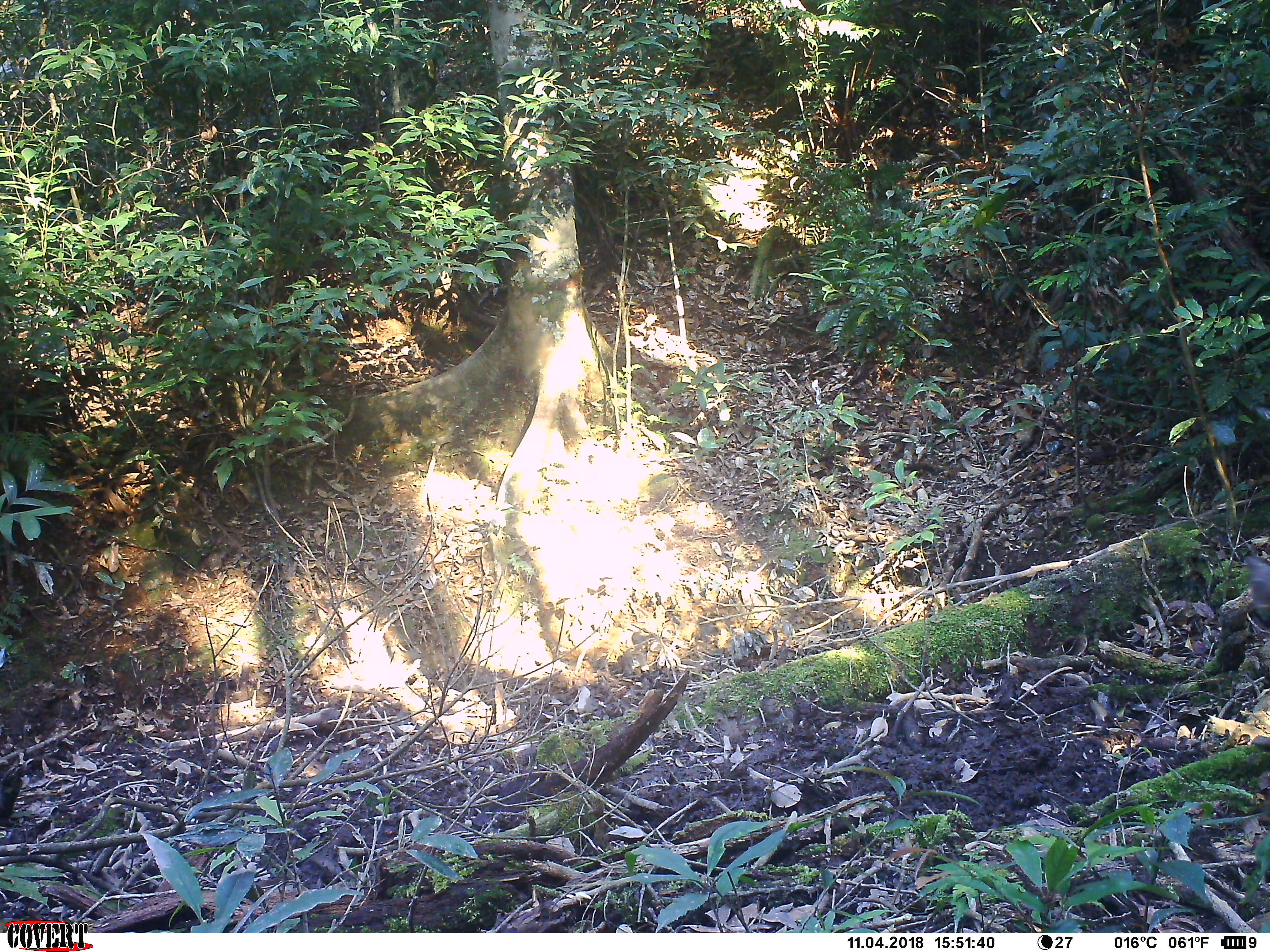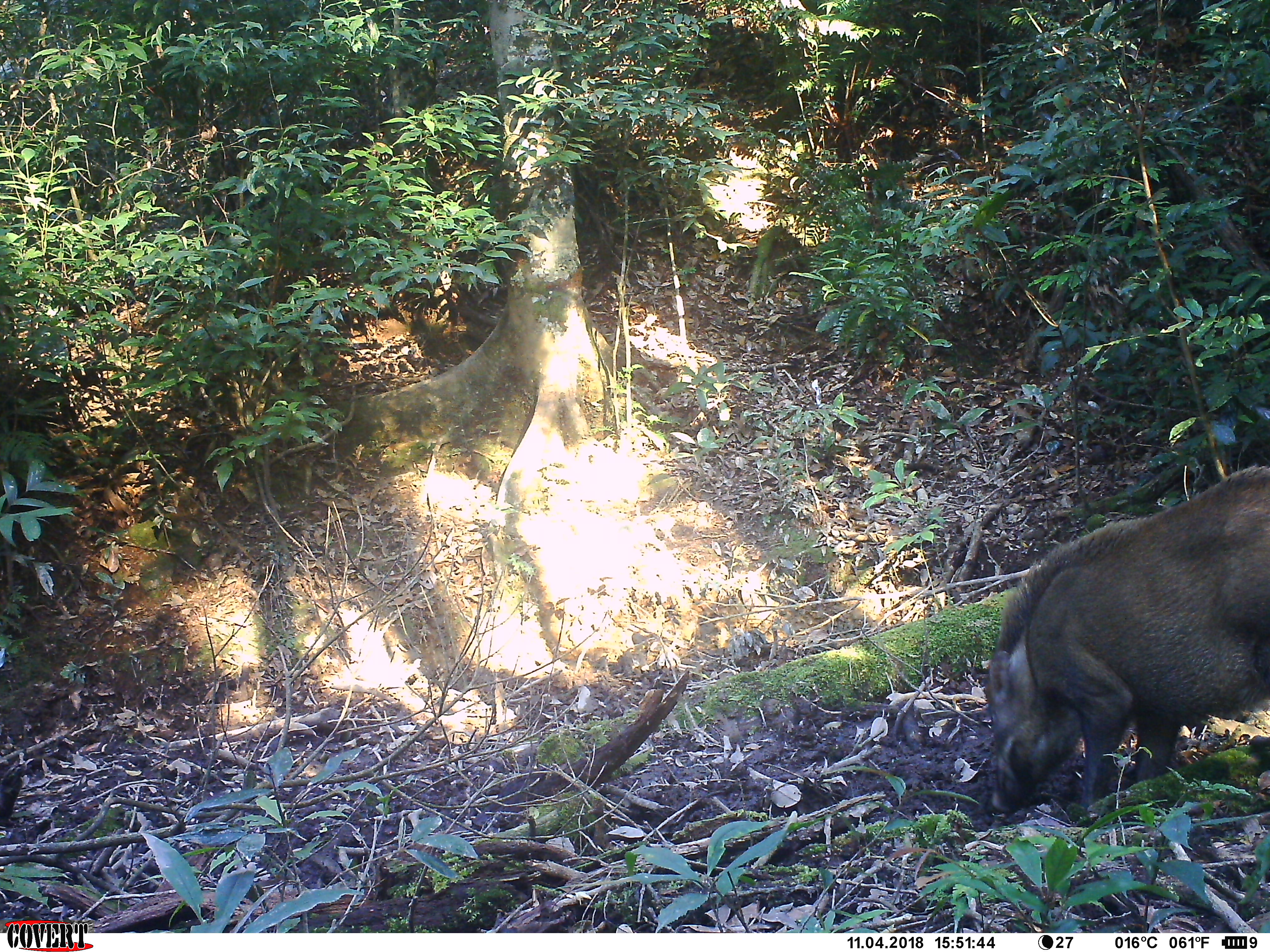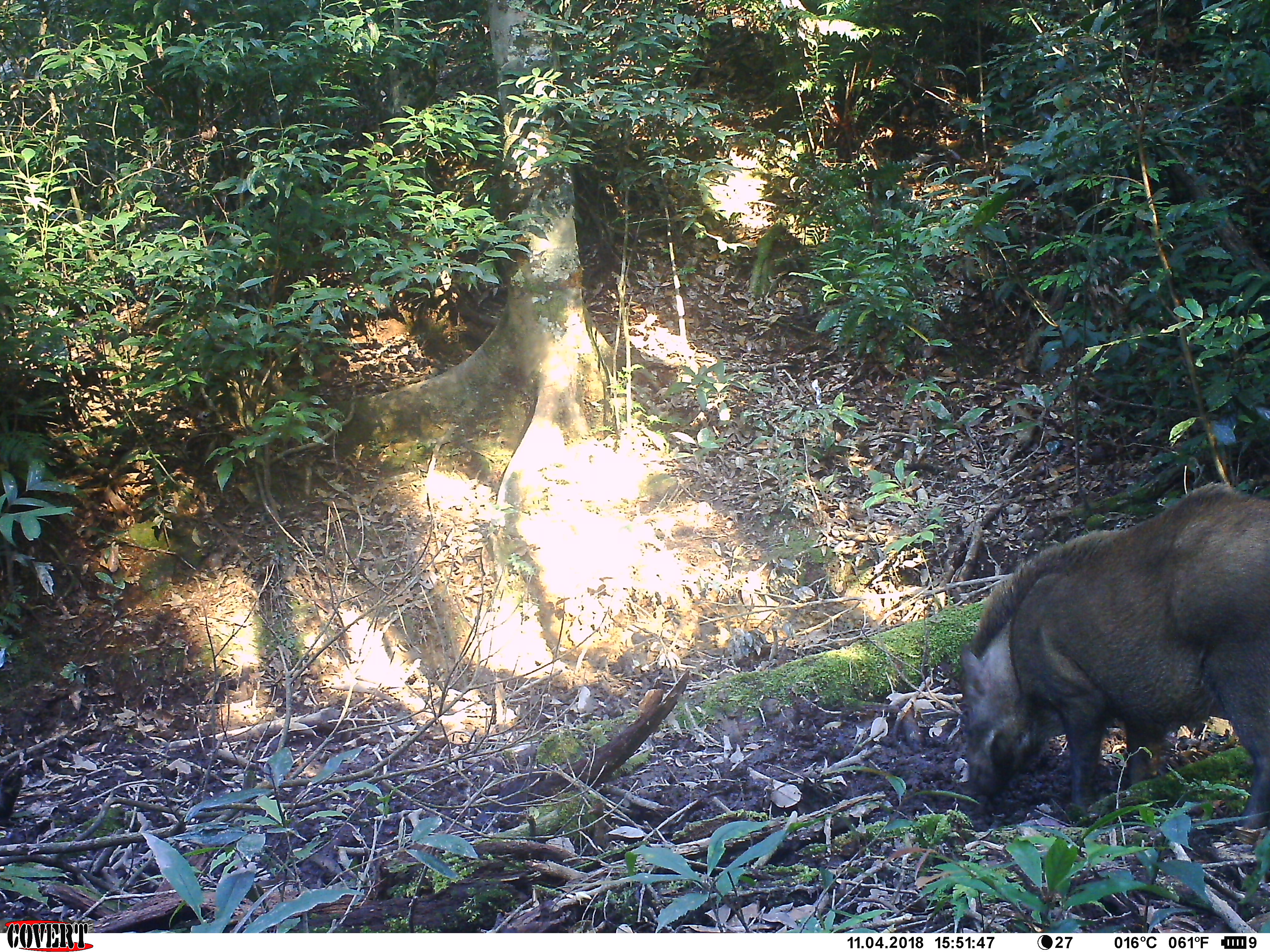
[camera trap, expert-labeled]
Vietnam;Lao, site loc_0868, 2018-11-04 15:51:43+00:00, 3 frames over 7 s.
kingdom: Animalia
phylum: Chordata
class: Mammalia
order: Artiodactyla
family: Suidae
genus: Sus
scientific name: Sus scrofa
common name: eurasian wild pig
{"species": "eurasian wild pig (Sus scrofa)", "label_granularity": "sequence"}